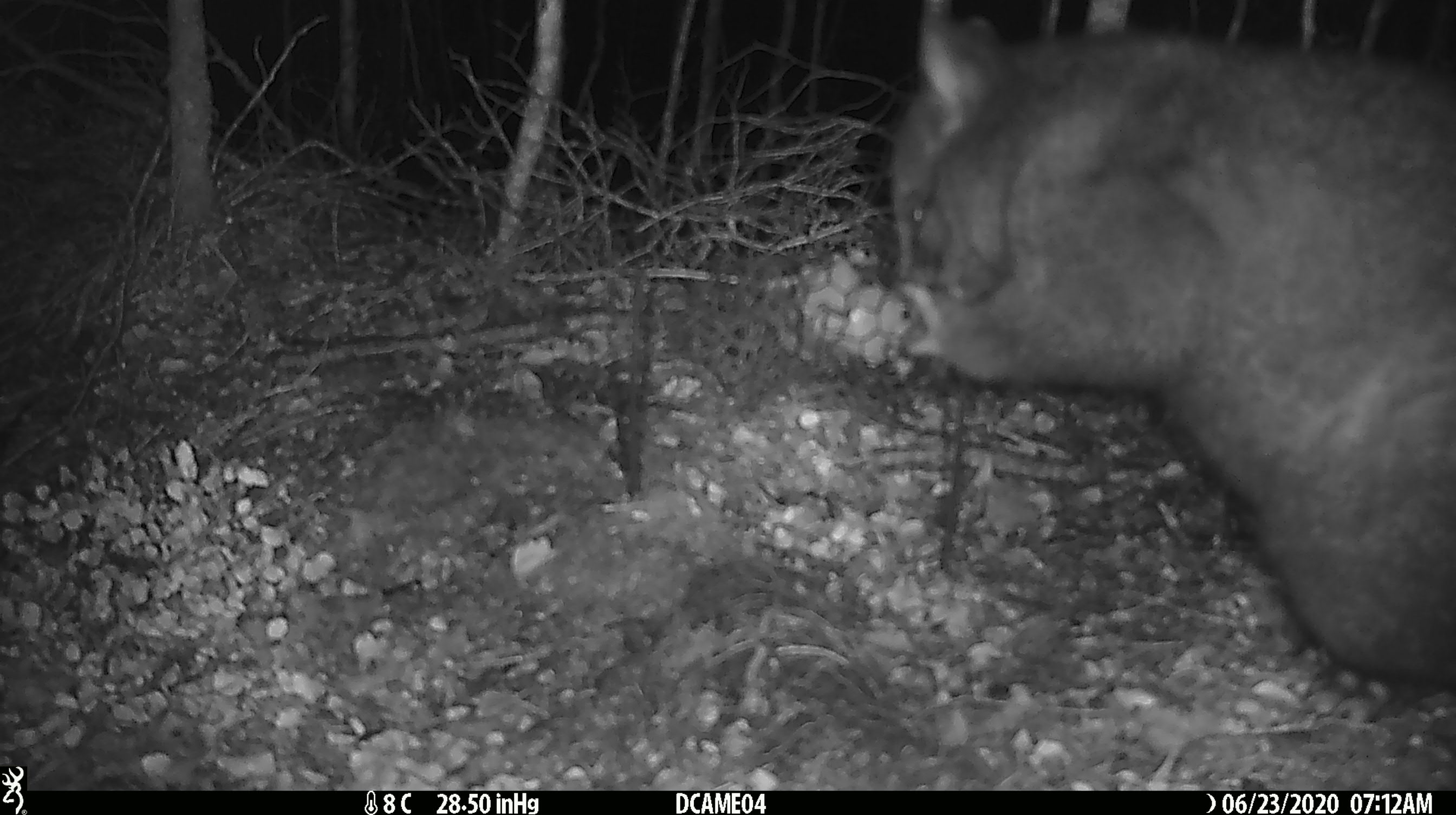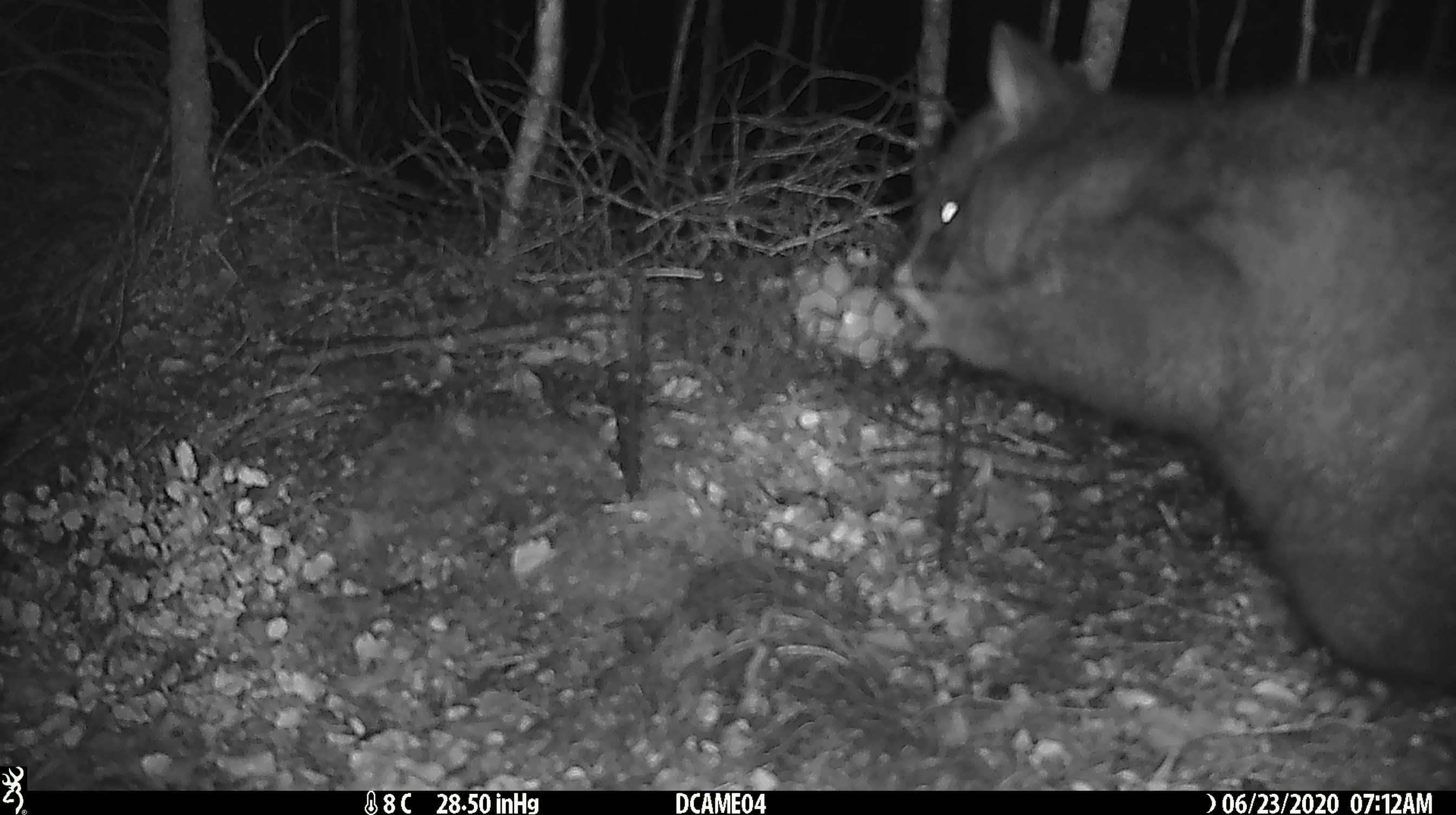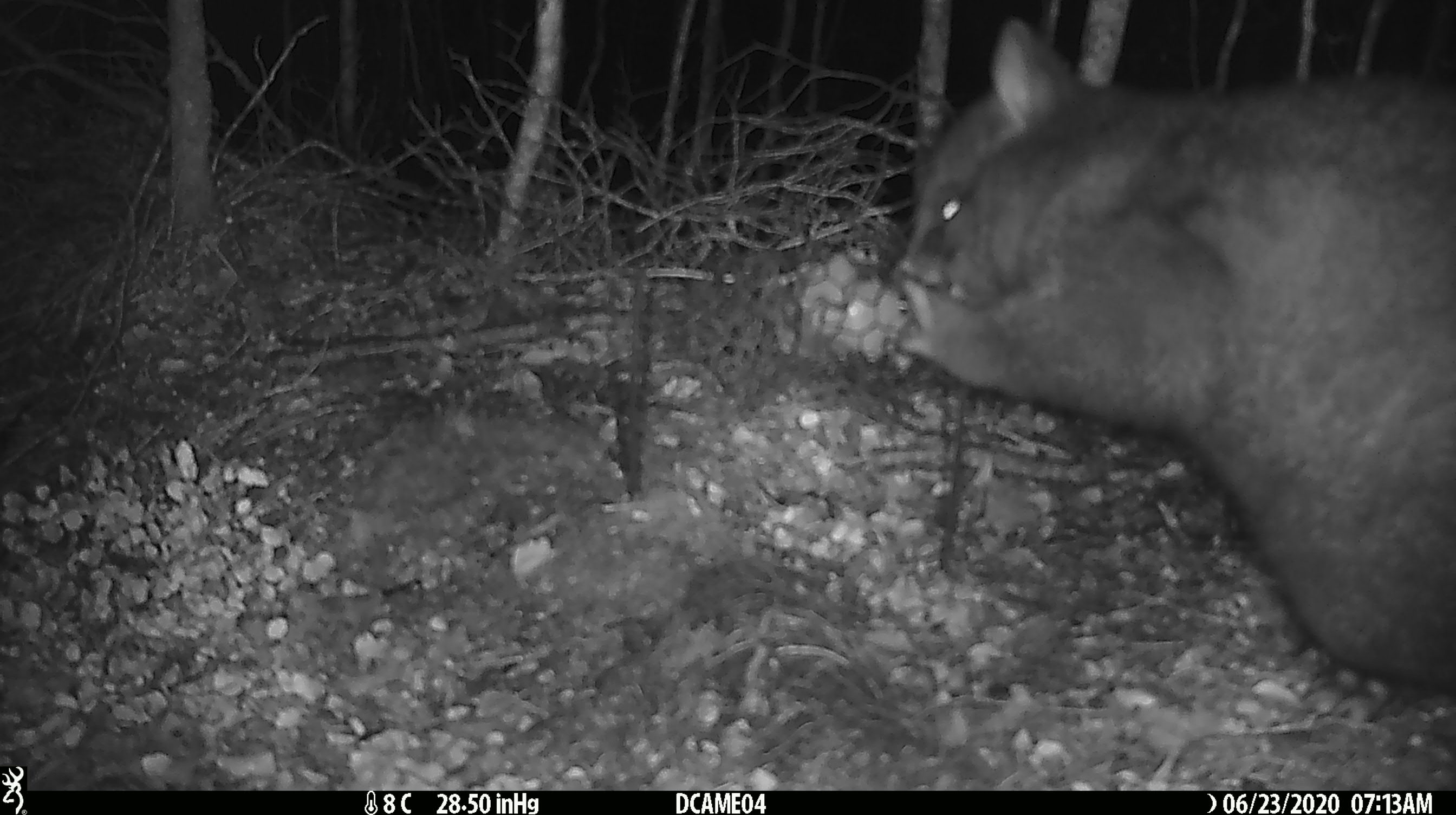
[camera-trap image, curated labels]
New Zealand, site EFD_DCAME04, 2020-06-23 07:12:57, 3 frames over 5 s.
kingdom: Animalia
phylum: Chordata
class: Mammalia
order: Diprotodontia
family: Phalangeridae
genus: Trichosurus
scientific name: Trichosurus vulpecula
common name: common brushtail possum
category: possum